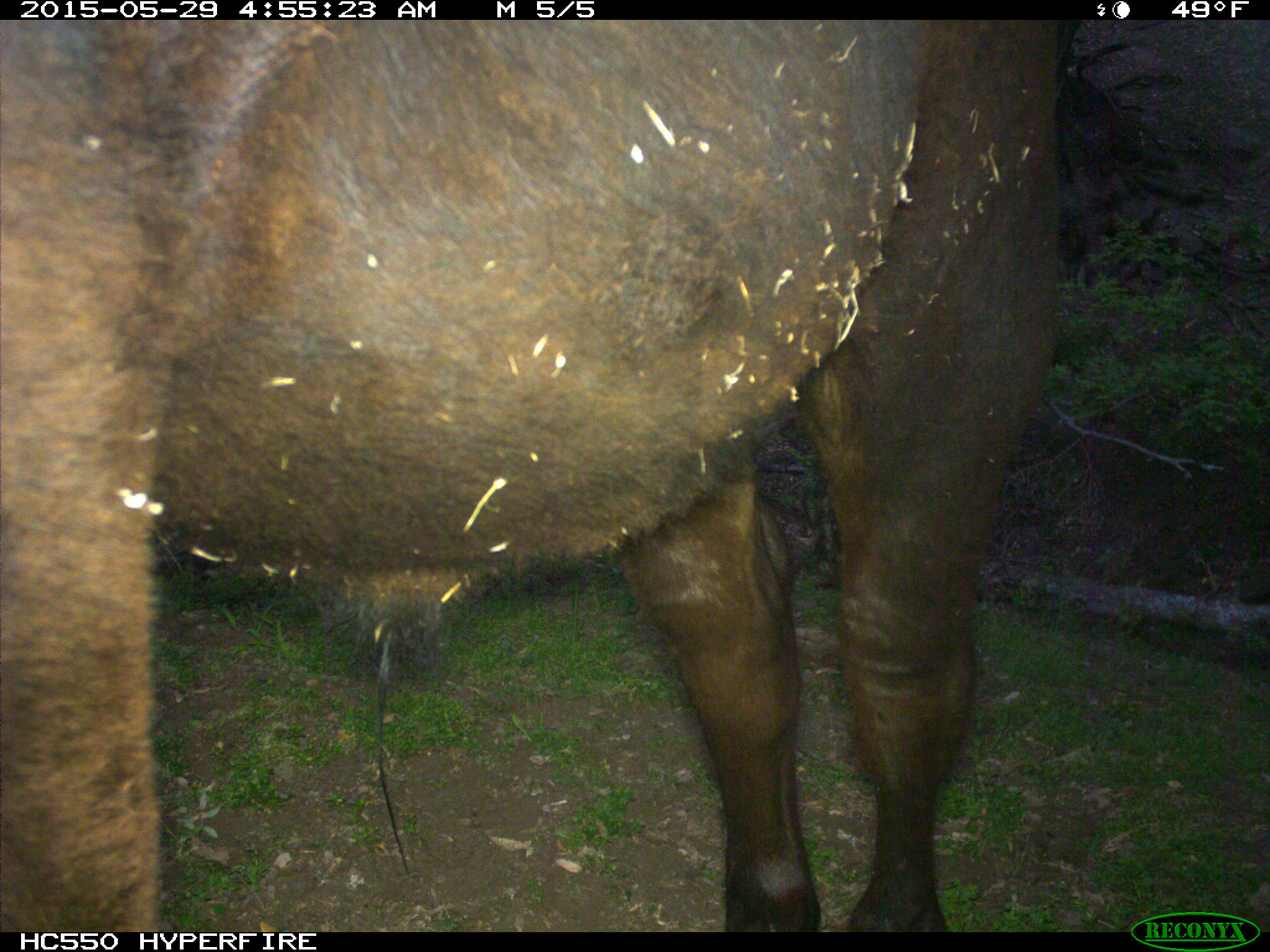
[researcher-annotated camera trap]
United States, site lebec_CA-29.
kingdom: Animalia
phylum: Chordata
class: Mammalia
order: Artiodactyla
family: Bovidae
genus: Bos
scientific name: Bos taurus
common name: domestic cow